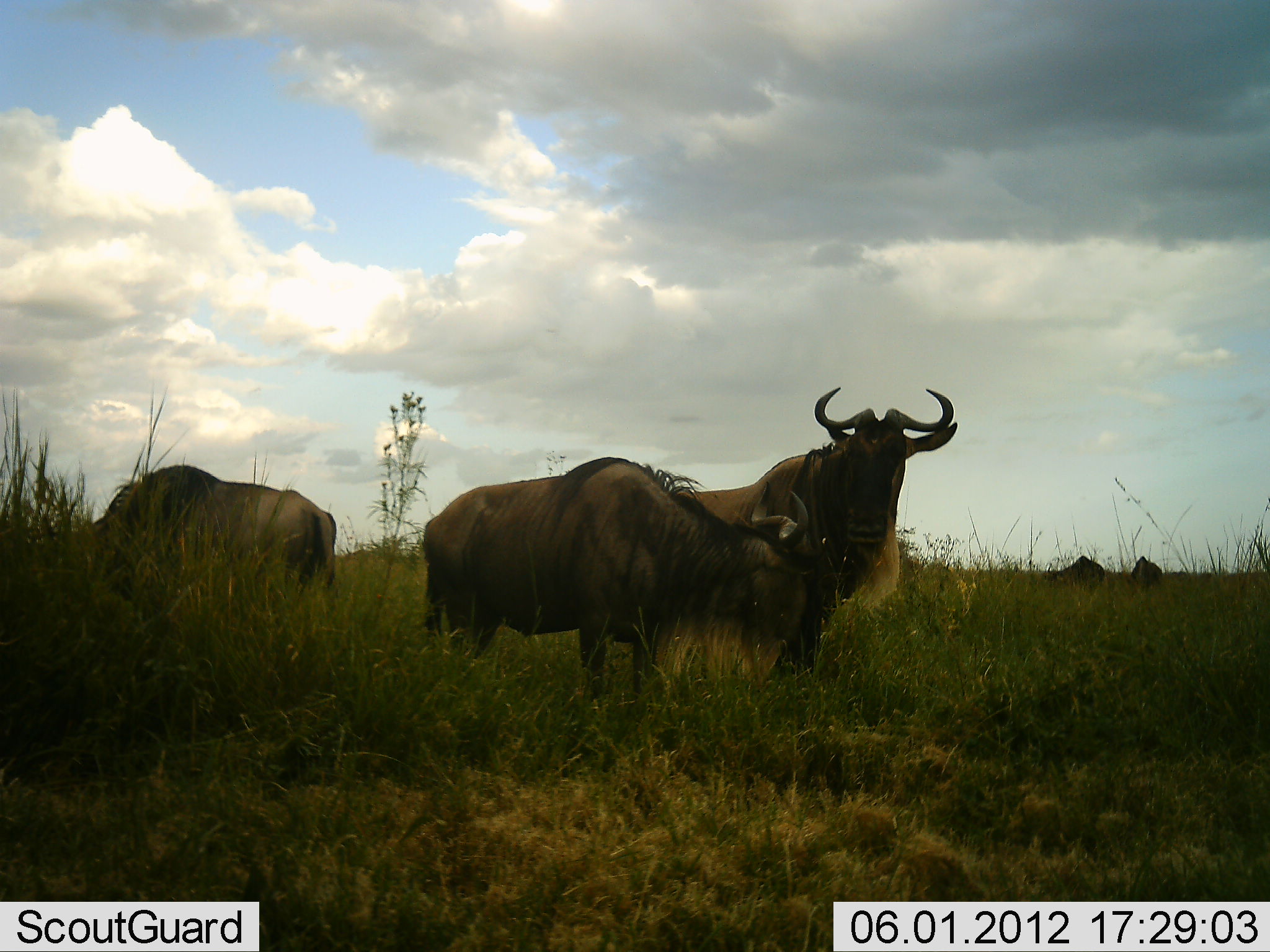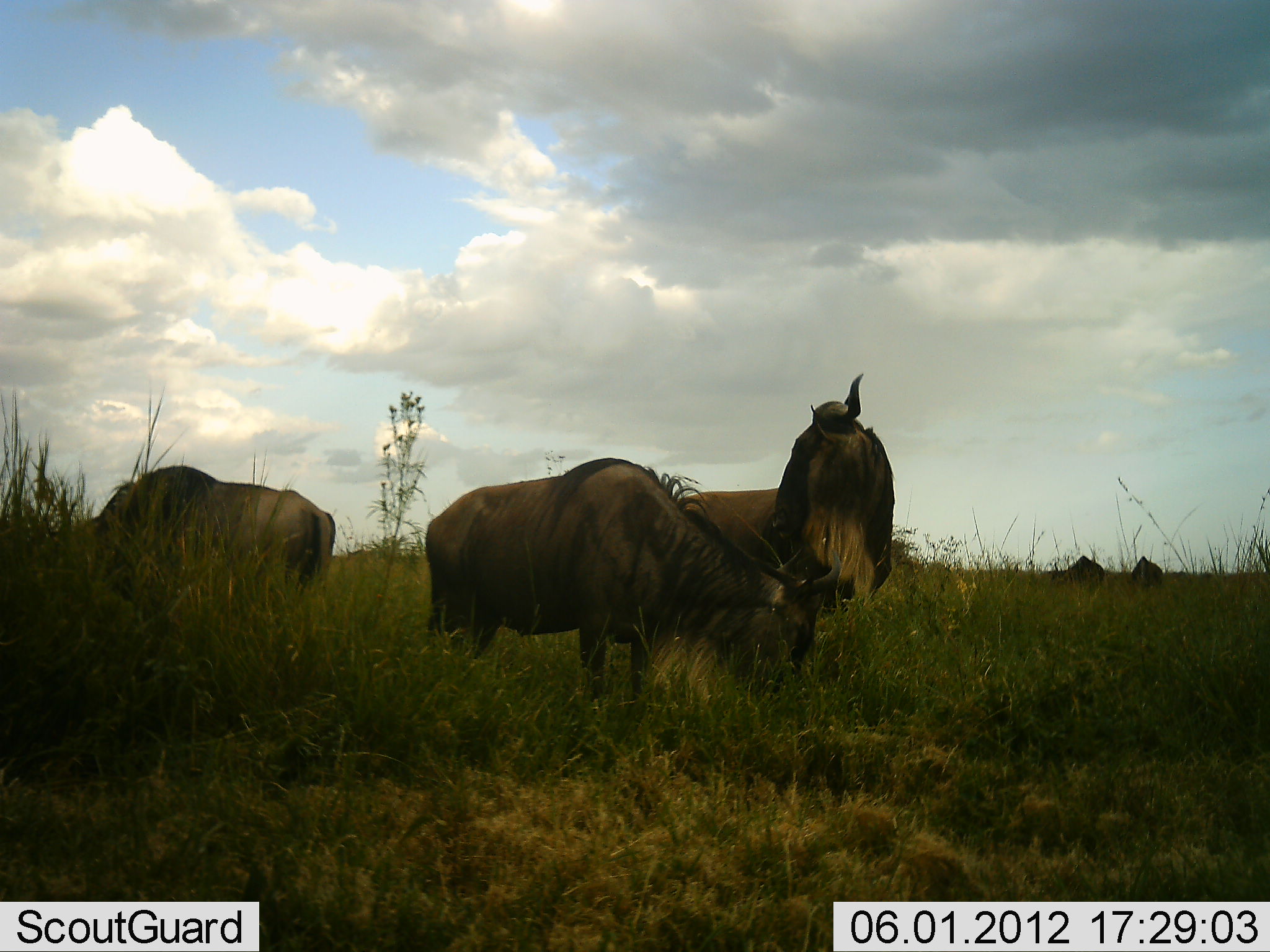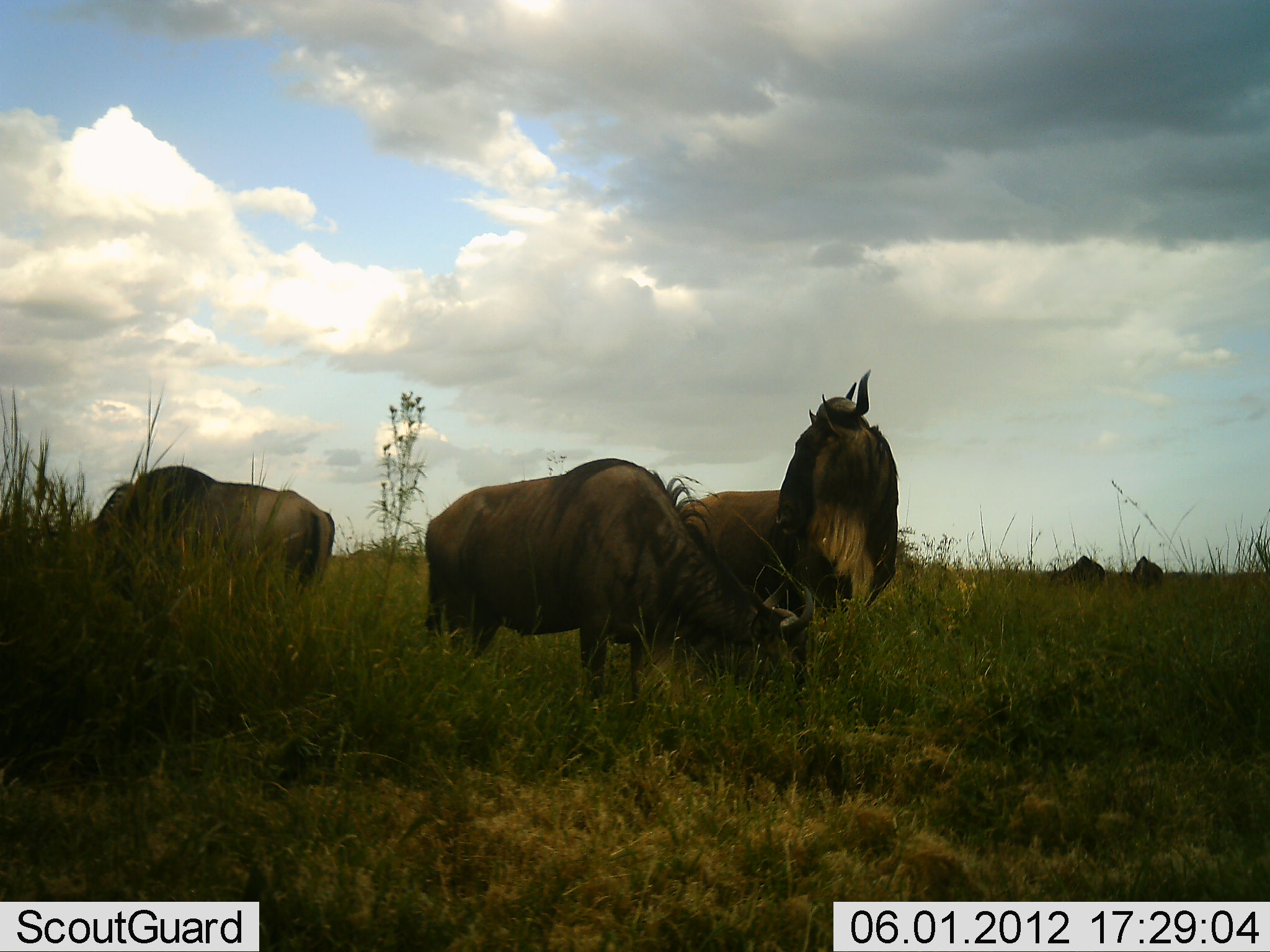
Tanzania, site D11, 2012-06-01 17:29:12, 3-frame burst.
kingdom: Animalia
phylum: Chordata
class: Mammalia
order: Artiodactyla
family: Bovidae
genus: Connochaetes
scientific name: Connochaetes taurinus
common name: blue wildebeest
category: wildebeest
Wildebeest (blue wildebeest) (Connochaetes taurinus), count 5. Behavior (volunteer vote fractions): standing 100%, resting 10%, moving 0%, interacting 20%. Young present (vote fraction): 0%. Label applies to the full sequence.